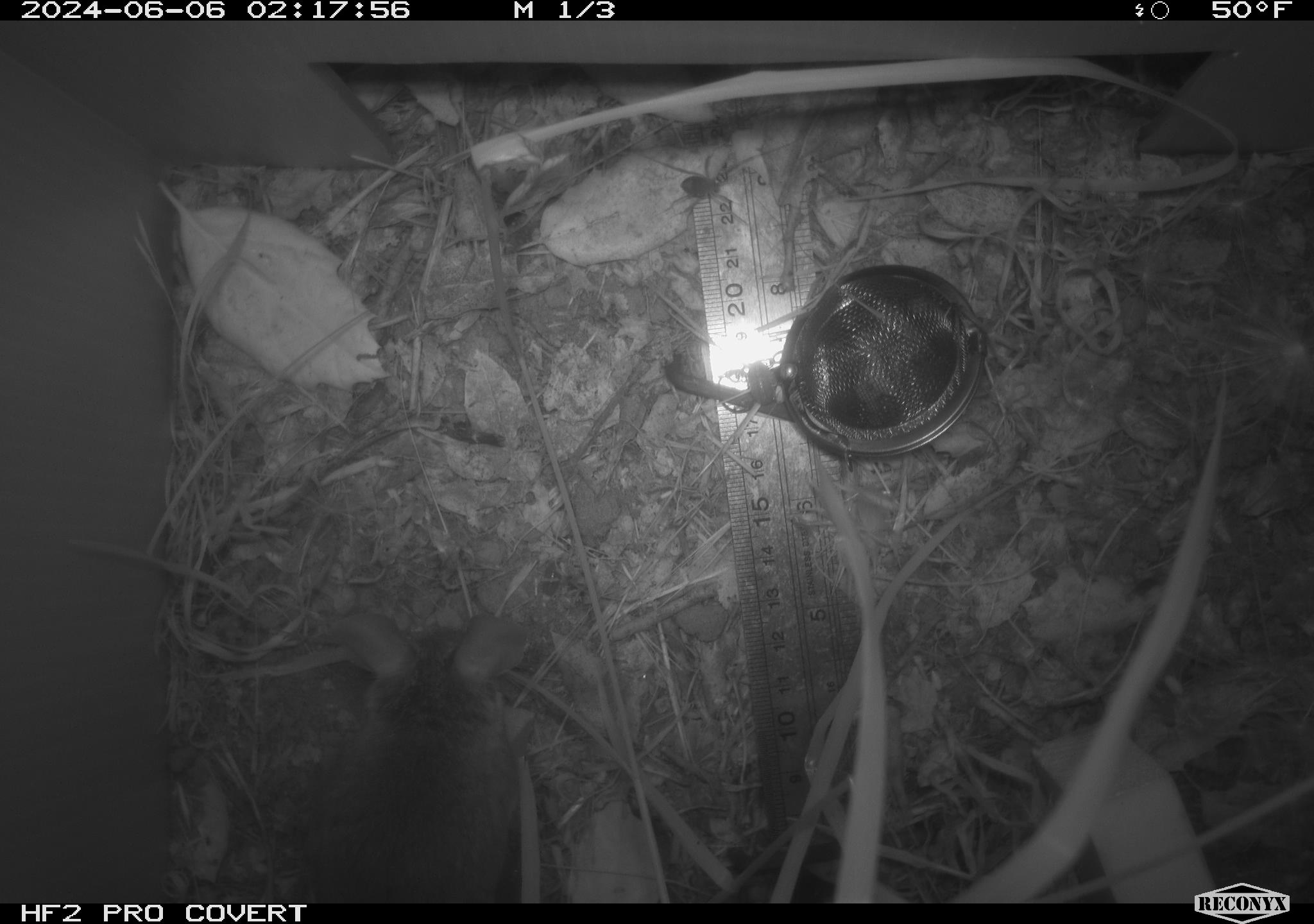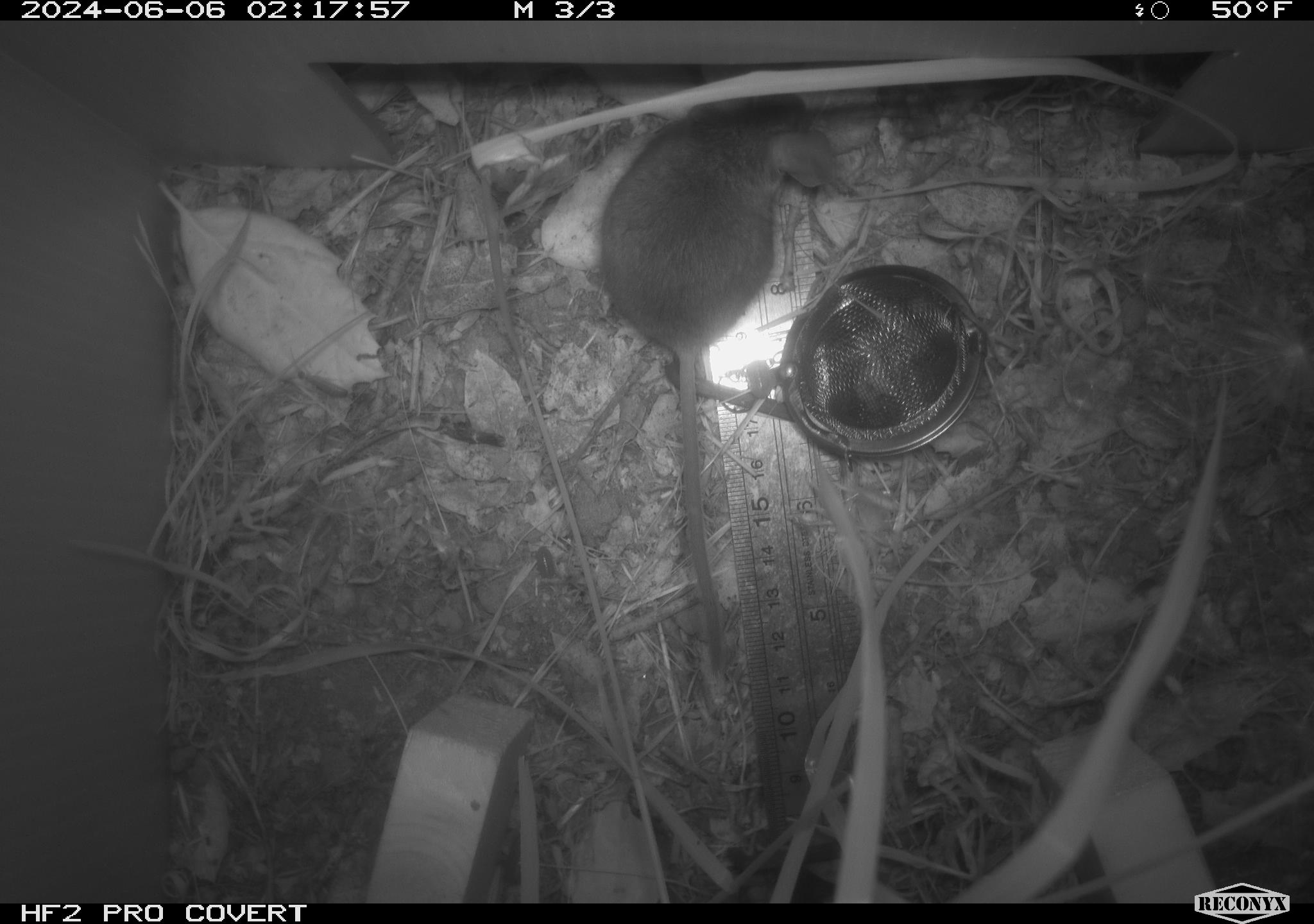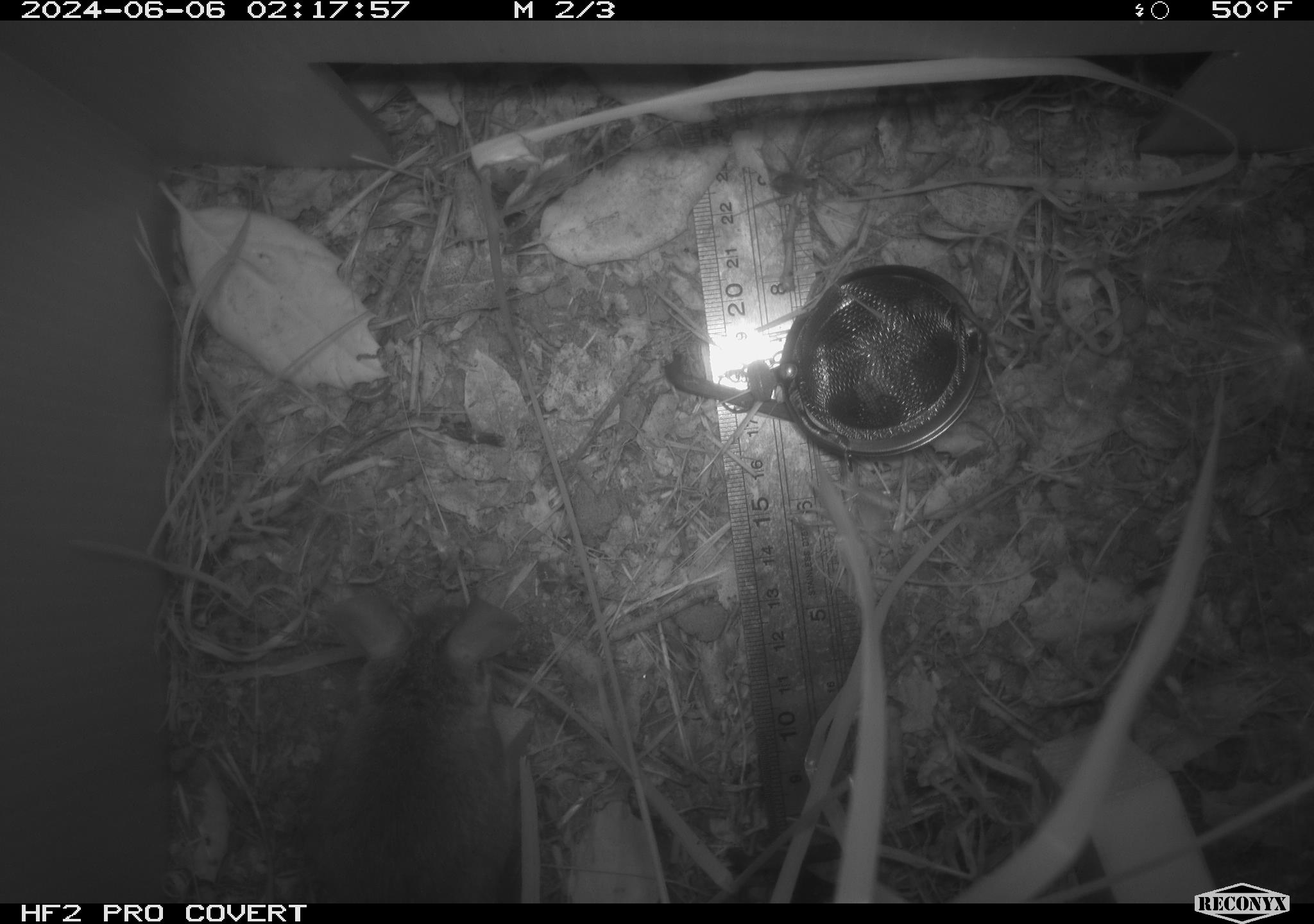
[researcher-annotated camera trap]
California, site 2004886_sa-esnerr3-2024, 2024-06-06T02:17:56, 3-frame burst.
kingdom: Animalia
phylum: Chordata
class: Mammalia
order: Rodentia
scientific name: Rodentia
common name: rodent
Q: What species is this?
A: Rodent (Rodentia).